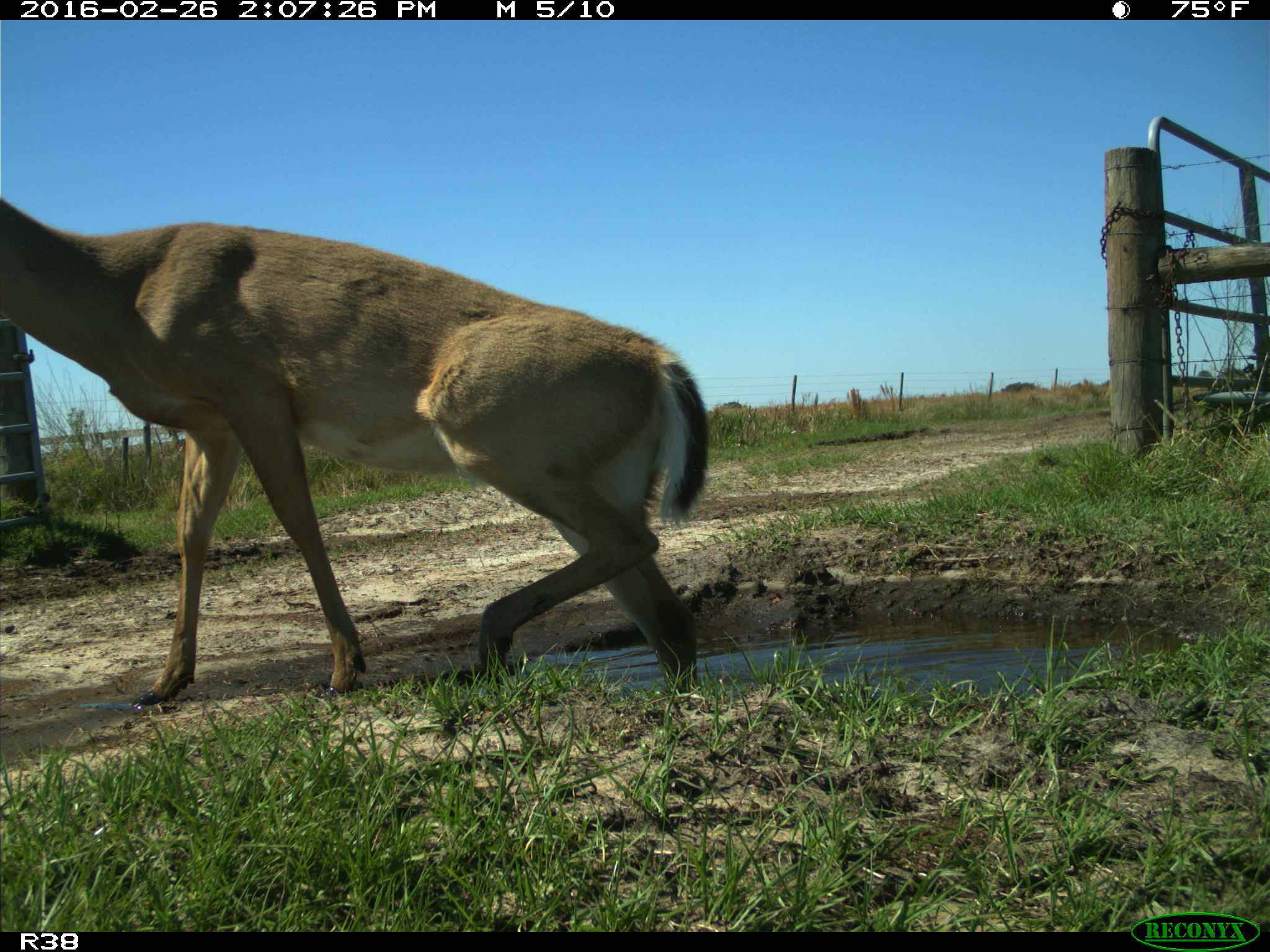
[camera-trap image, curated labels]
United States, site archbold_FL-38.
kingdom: Animalia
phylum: Chordata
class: Mammalia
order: Artiodactyla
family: Cervidae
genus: Odocoileus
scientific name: Odocoileus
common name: deer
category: unidentified deer